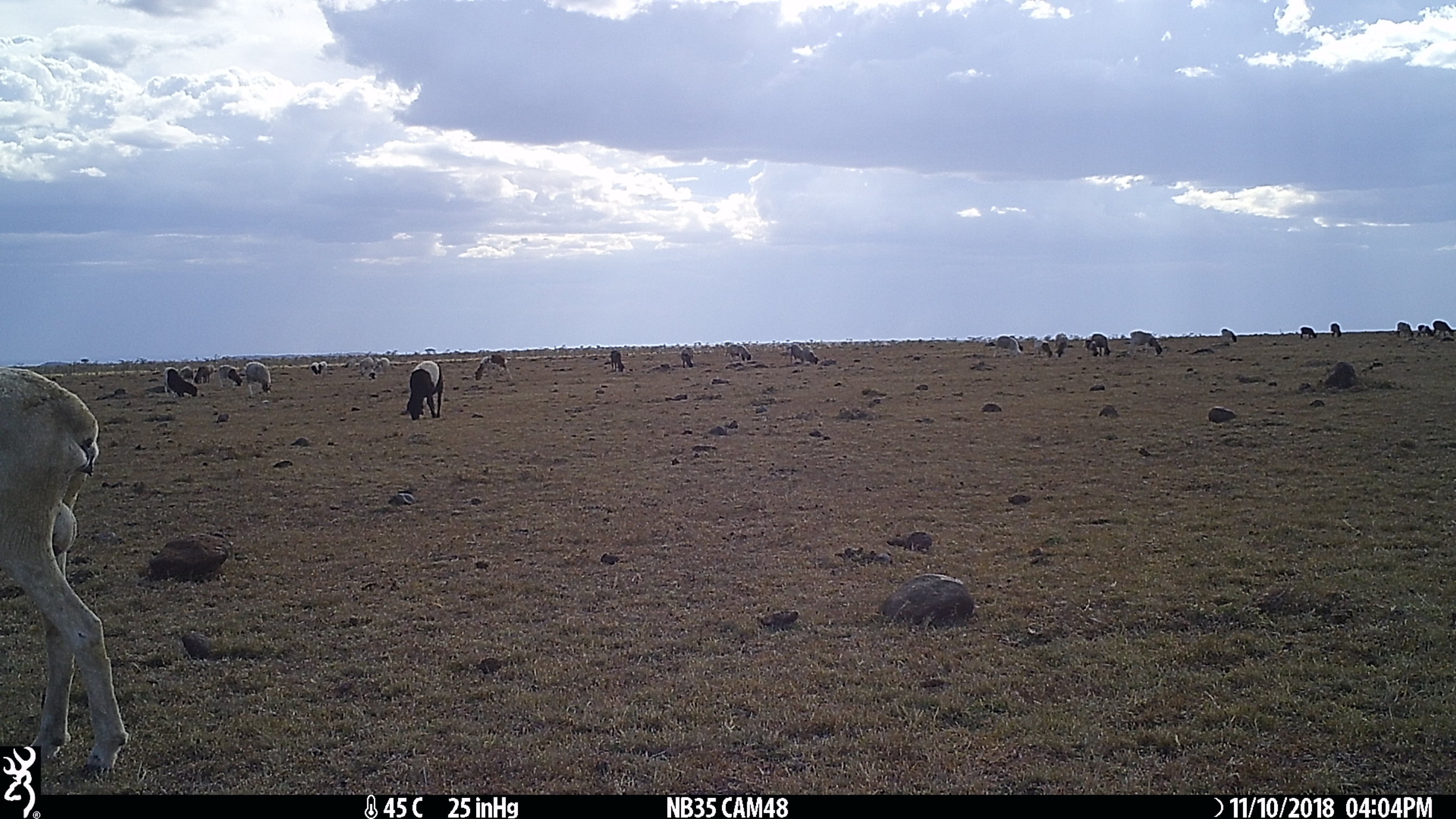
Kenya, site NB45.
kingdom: Animalia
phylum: Chordata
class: Mammalia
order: Artiodactyla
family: Bovidae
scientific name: Bovidae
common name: sheep or goat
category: shoat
Shoat (sheep or goat) (Bovidae).